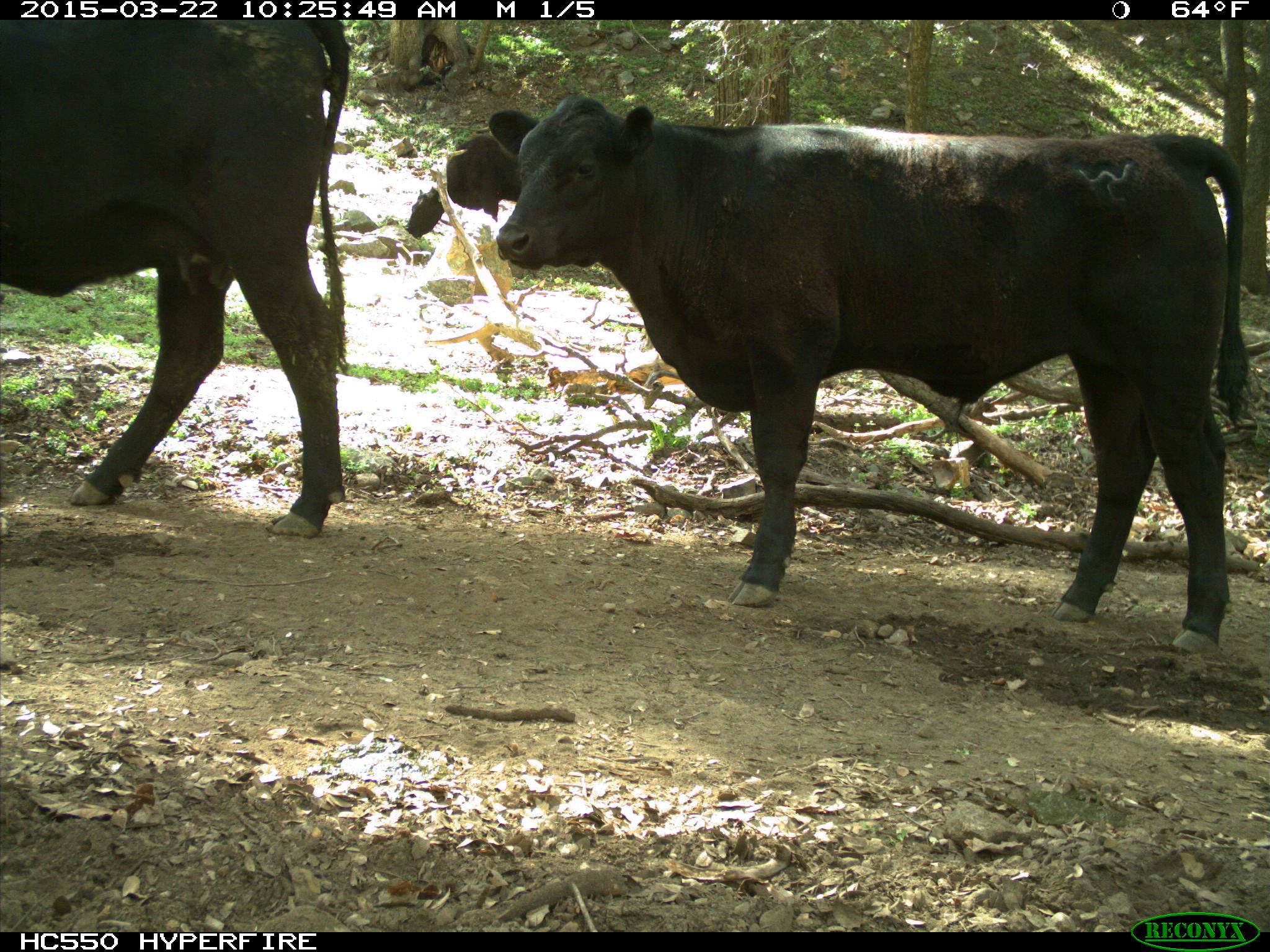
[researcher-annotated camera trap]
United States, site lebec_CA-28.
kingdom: Animalia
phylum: Chordata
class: Mammalia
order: Artiodactyla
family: Bovidae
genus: Bos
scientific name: Bos taurus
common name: domestic cow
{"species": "Bos taurus (domestic cow)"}